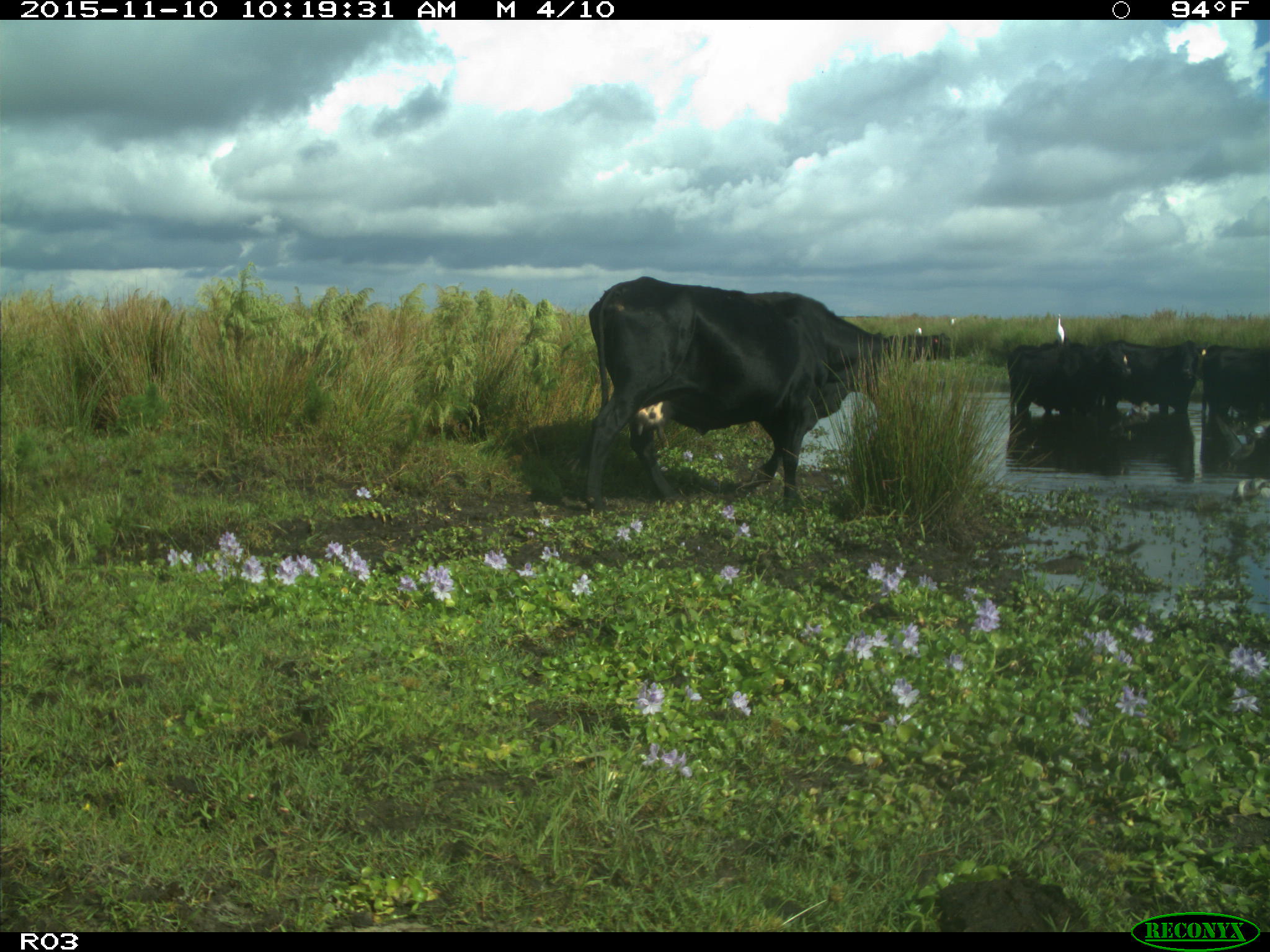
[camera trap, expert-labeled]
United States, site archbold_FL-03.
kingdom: Animalia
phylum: Chordata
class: Mammalia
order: Artiodactyla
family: Bovidae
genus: Bos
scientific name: Bos taurus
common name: domestic cow